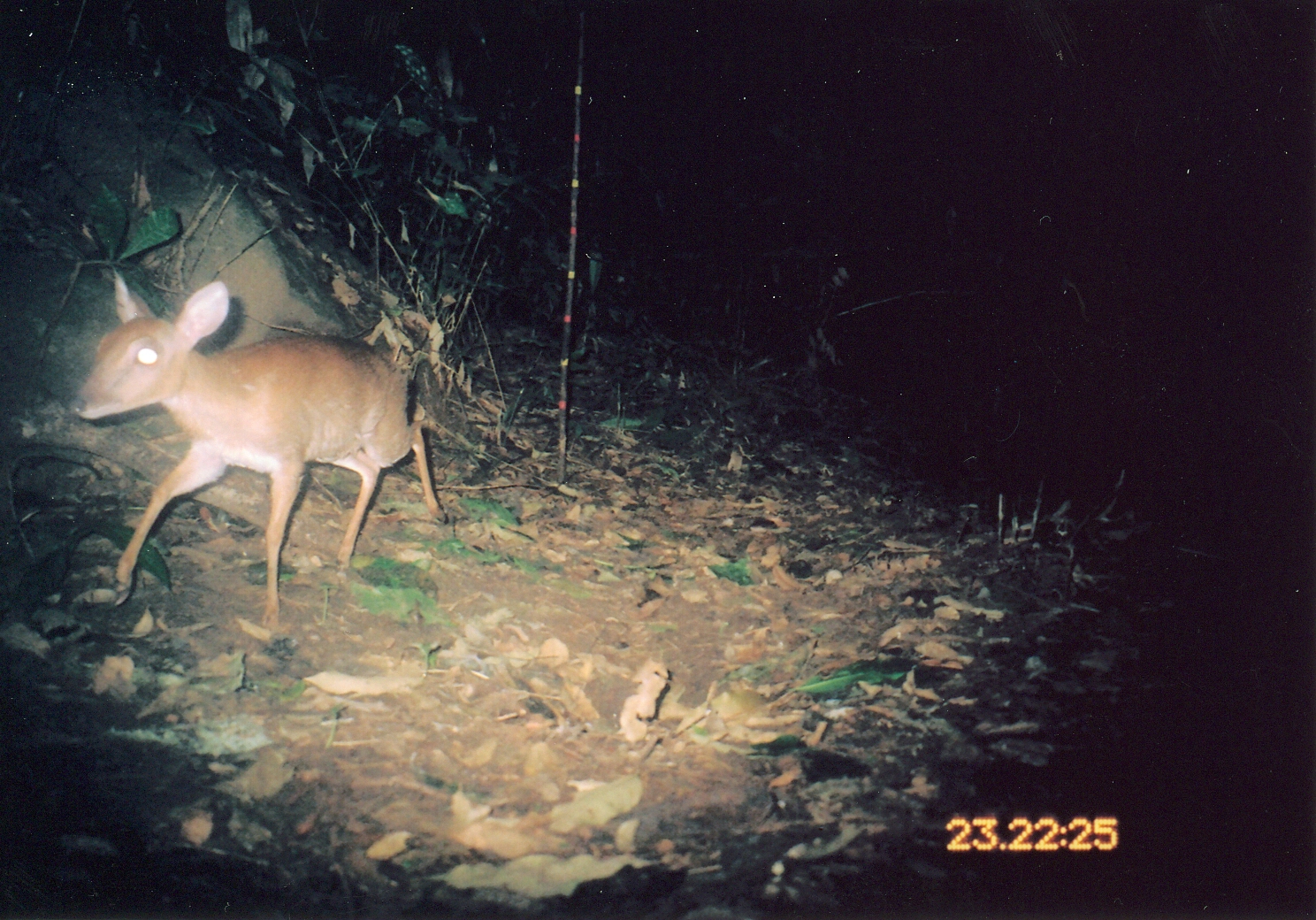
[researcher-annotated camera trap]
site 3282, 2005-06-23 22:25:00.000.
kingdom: Animalia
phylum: Chordata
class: Mammalia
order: Artiodactyla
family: Bovidae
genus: Nesotragus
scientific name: Nesotragus moschatus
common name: suni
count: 1